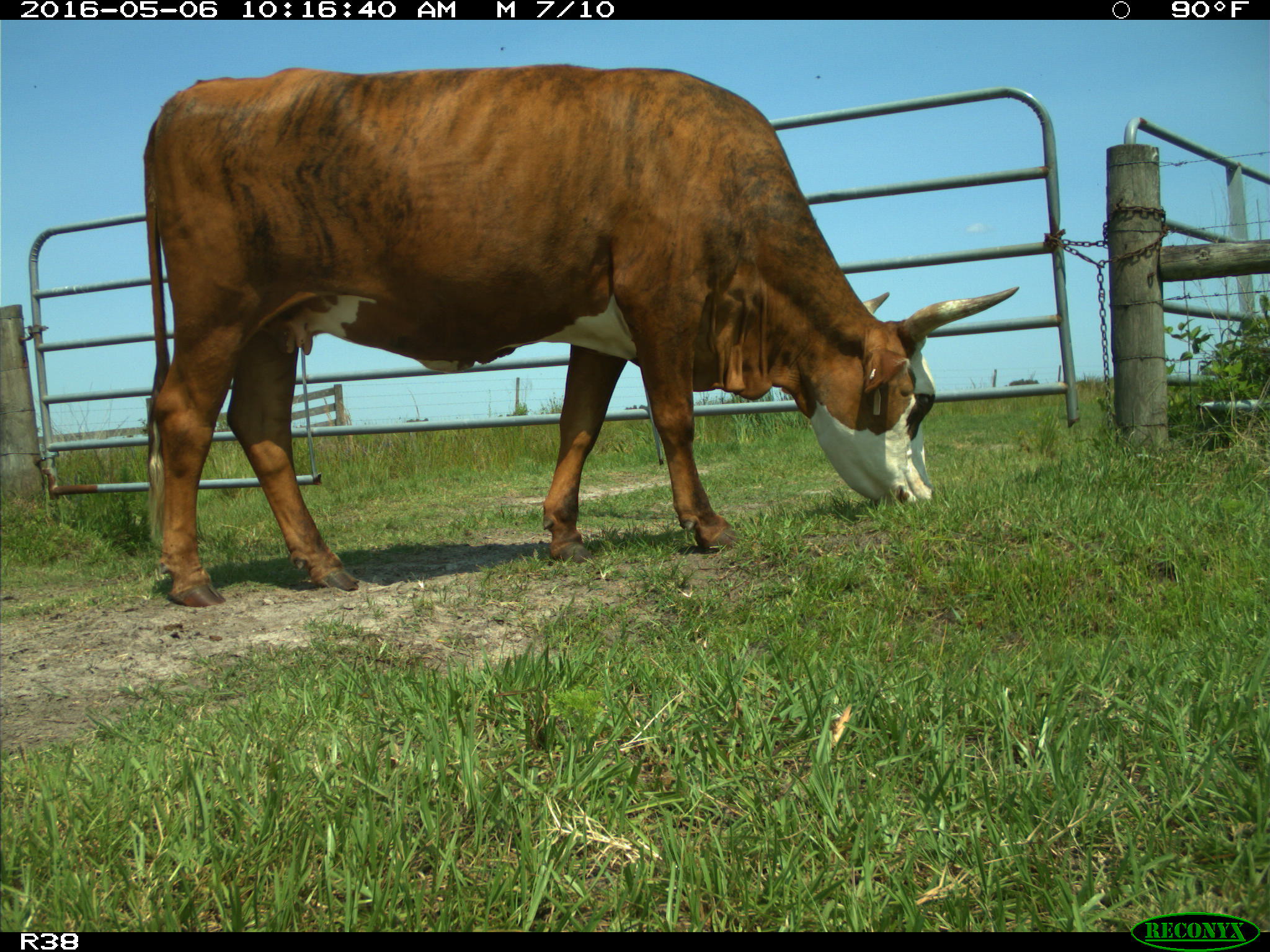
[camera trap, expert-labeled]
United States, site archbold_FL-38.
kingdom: Animalia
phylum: Chordata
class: Mammalia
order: Artiodactyla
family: Bovidae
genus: Bos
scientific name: Bos taurus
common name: domestic cow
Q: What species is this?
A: Bos taurus (domestic cow).